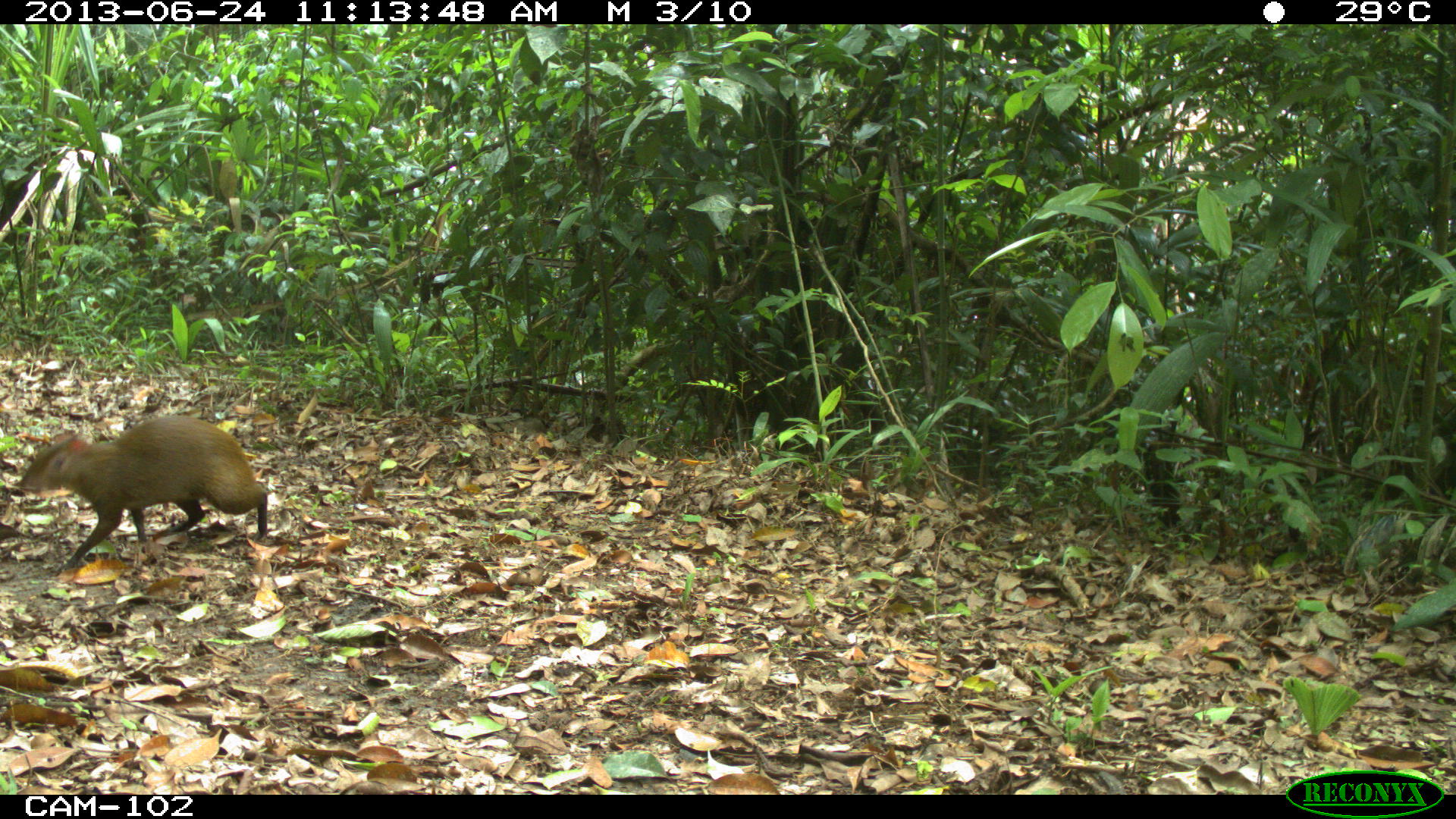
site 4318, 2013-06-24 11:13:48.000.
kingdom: Animalia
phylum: Chordata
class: Mammalia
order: Rodentia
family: Dasyproctidae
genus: Dasyprocta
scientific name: Dasyprocta punctata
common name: central american agouti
Dasyprocta punctata (central american agouti), count 1.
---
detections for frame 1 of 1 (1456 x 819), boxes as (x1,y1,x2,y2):
dasyprocta punctata: (14,412,270,573)